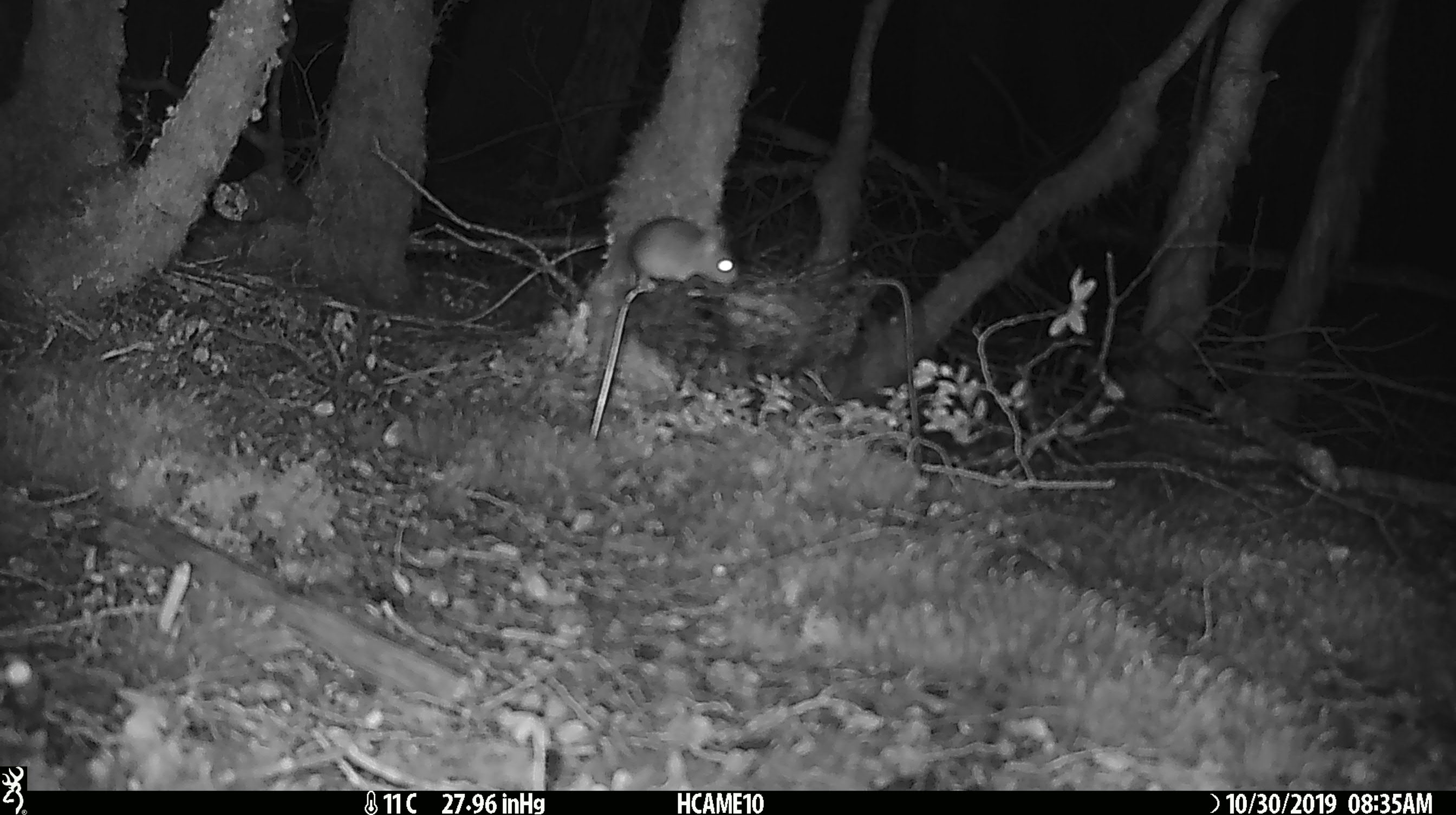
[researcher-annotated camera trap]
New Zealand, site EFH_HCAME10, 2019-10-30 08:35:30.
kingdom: Animalia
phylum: Chordata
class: Mammalia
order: Rodentia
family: Muridae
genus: Mus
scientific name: Mus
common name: mouse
Mouse (Mus).